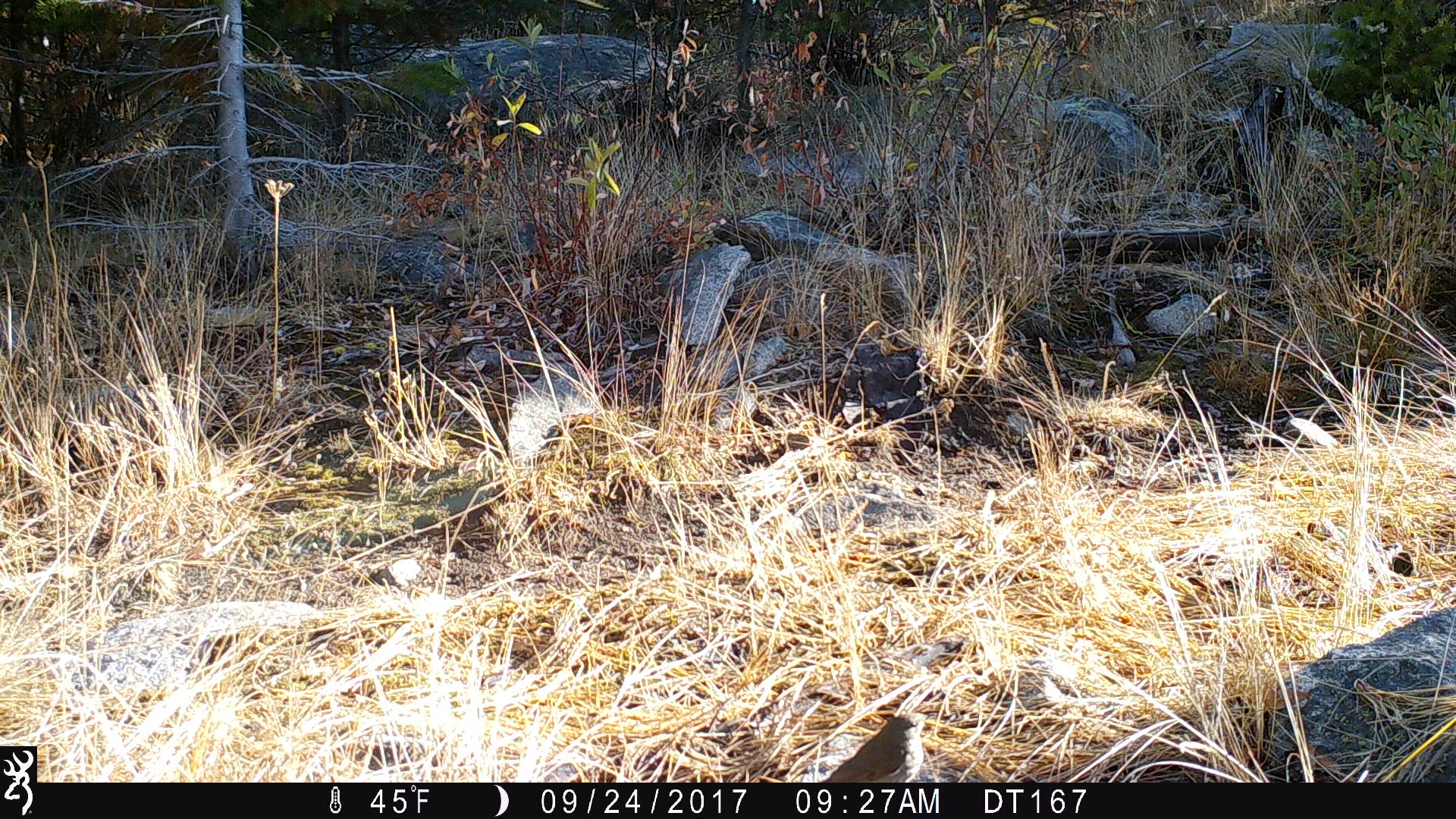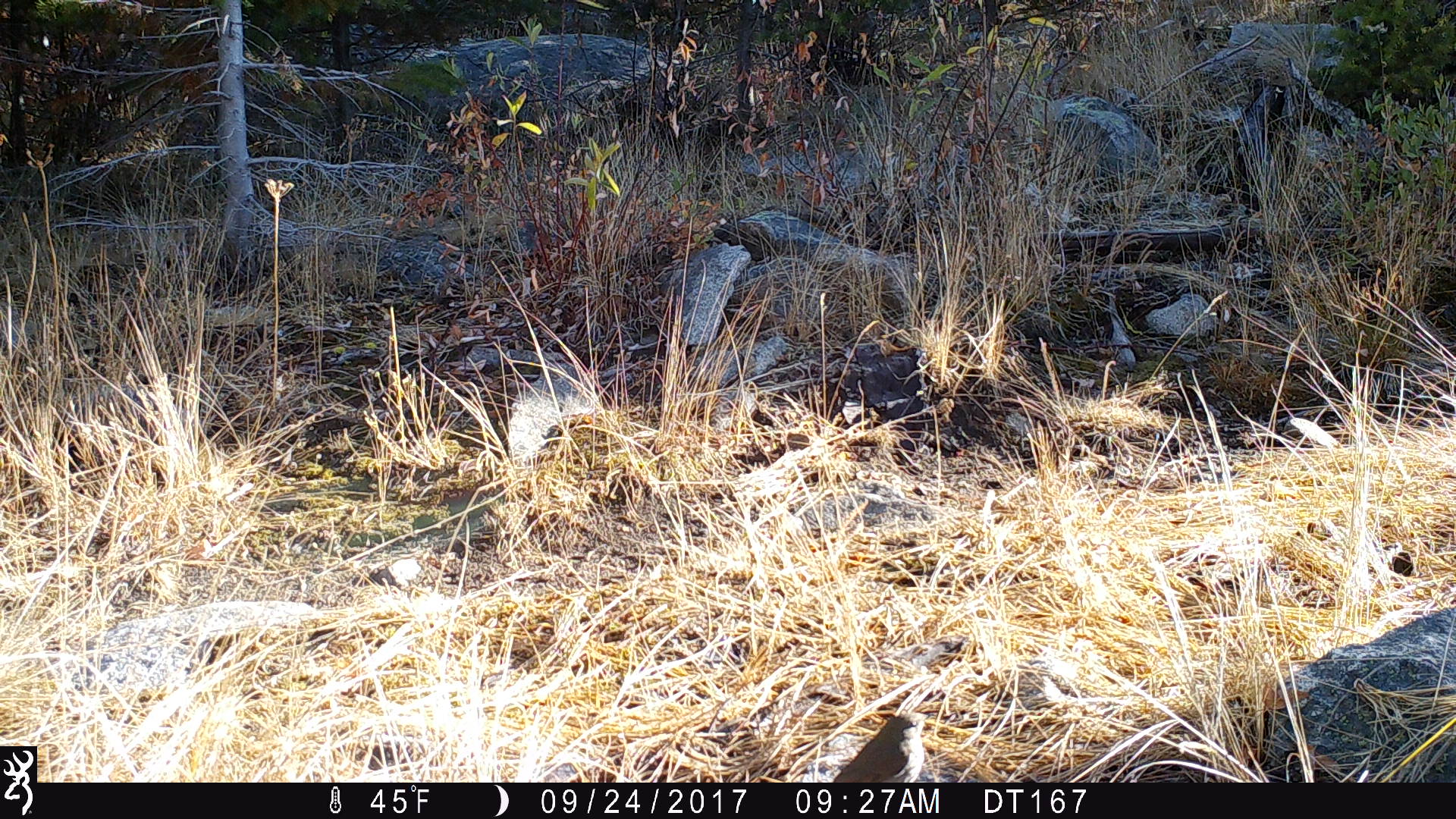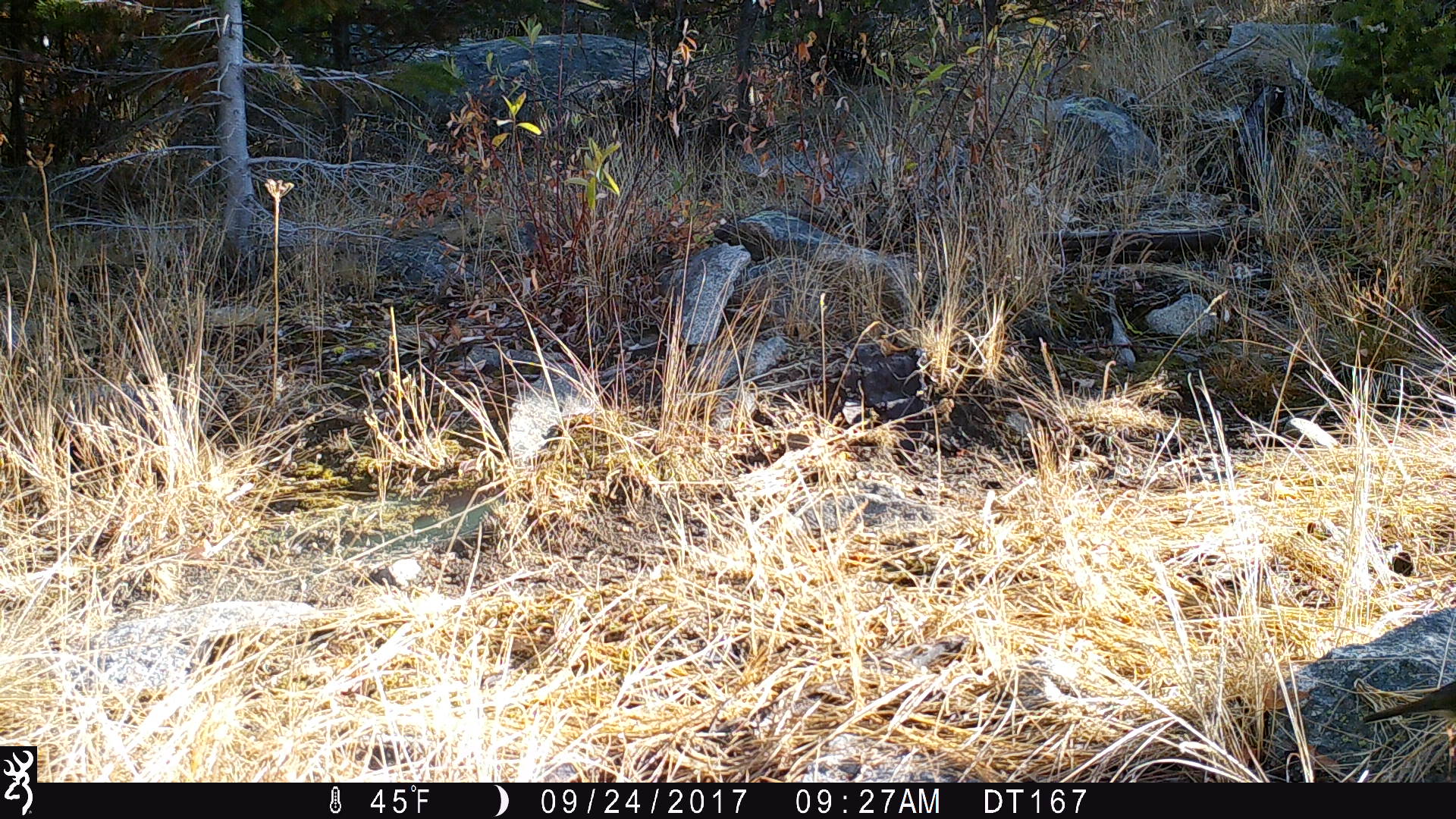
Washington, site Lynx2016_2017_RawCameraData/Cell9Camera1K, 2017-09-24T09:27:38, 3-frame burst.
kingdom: Animalia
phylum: Chordata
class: Aves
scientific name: Aves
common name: birds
Aves (birds). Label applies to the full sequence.